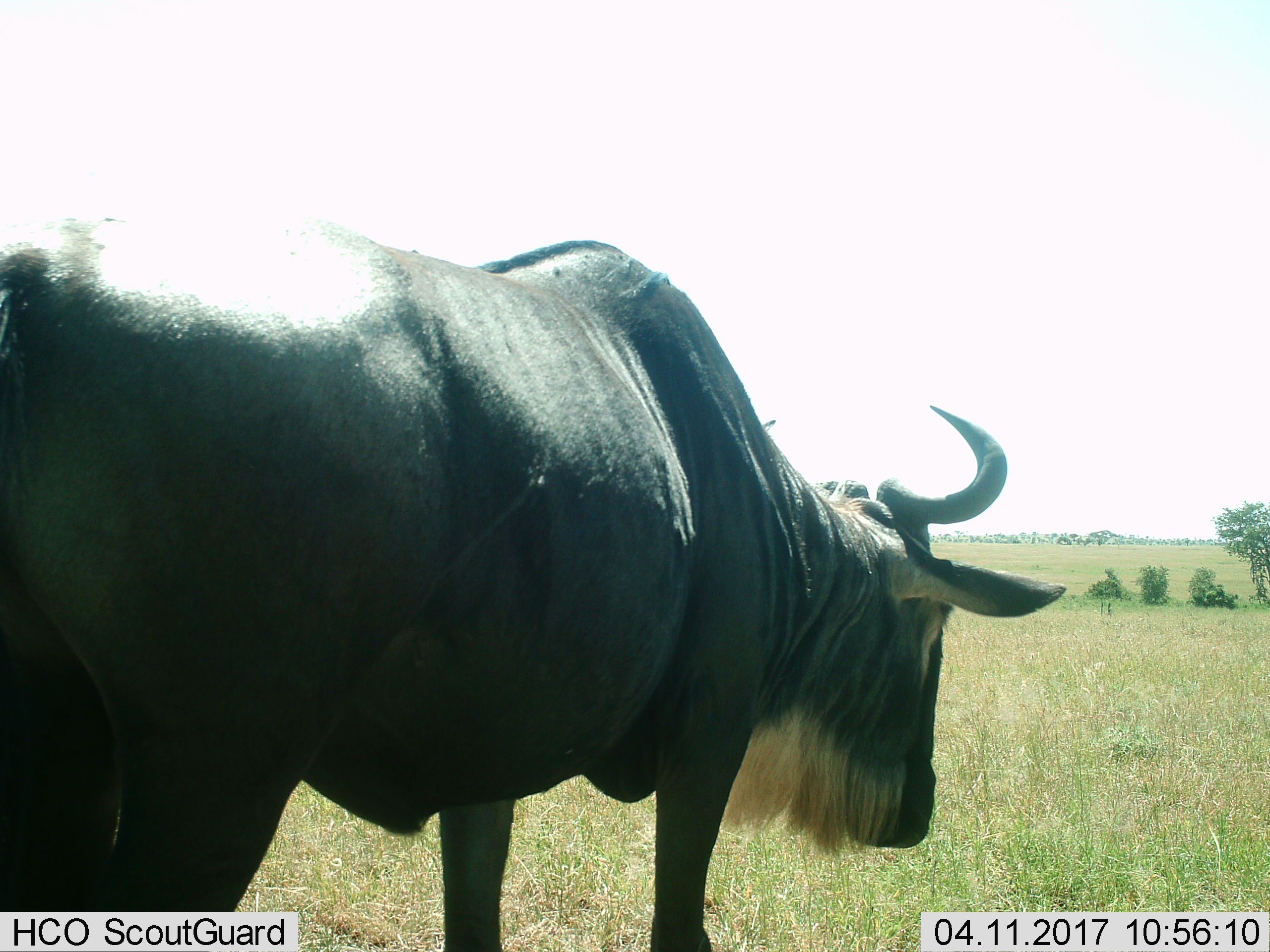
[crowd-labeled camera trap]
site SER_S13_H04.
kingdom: Animalia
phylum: Chordata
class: Mammalia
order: Artiodactyla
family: Bovidae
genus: Connochaetes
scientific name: Connochaetes taurinus taurinus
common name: blue wildebeest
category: wildebeestblue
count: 1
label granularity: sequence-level